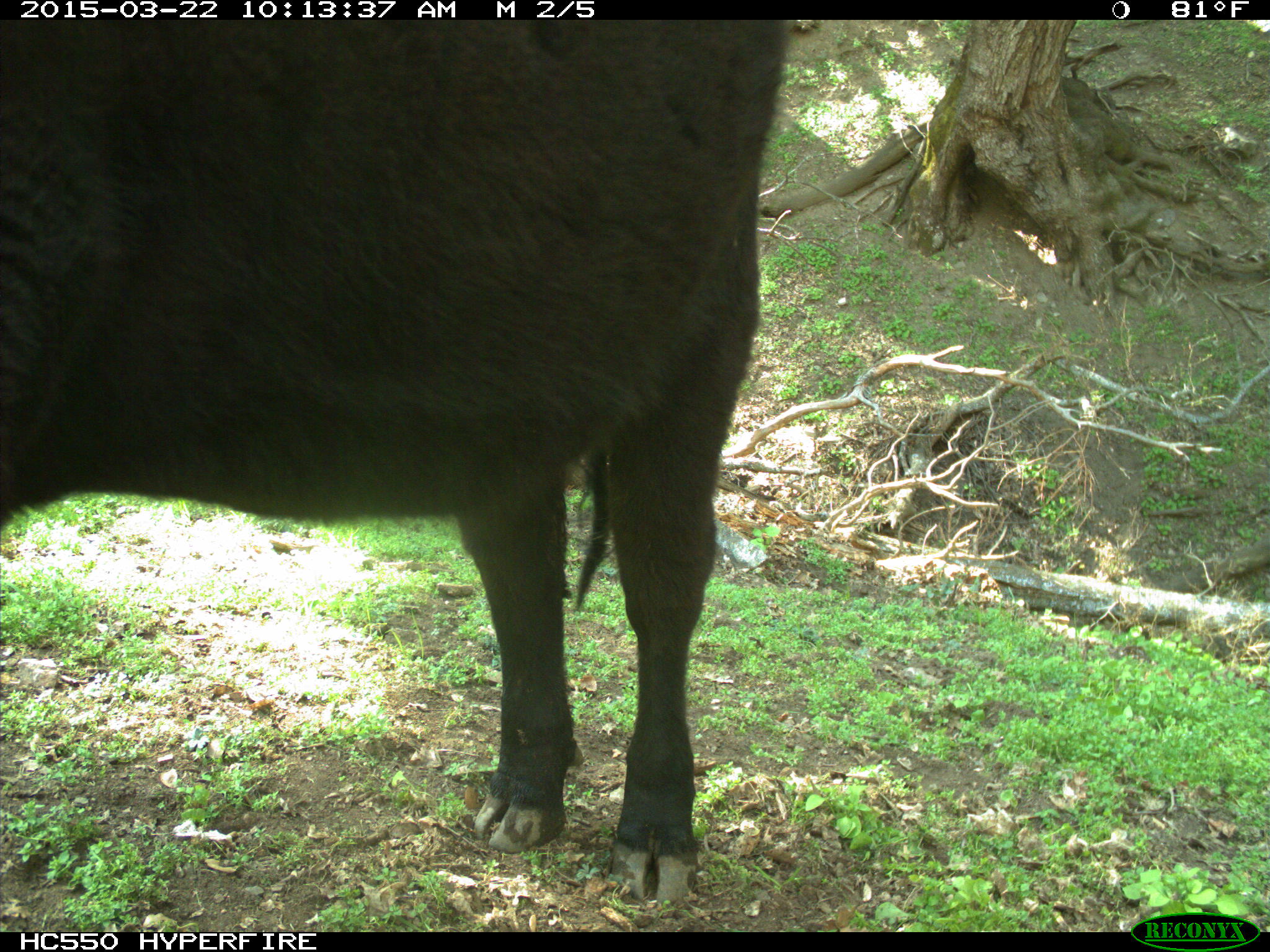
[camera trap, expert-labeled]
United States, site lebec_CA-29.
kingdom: Animalia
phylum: Chordata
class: Mammalia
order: Artiodactyla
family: Bovidae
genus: Bos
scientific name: Bos taurus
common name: domestic cow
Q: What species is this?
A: Bos taurus (domestic cow).